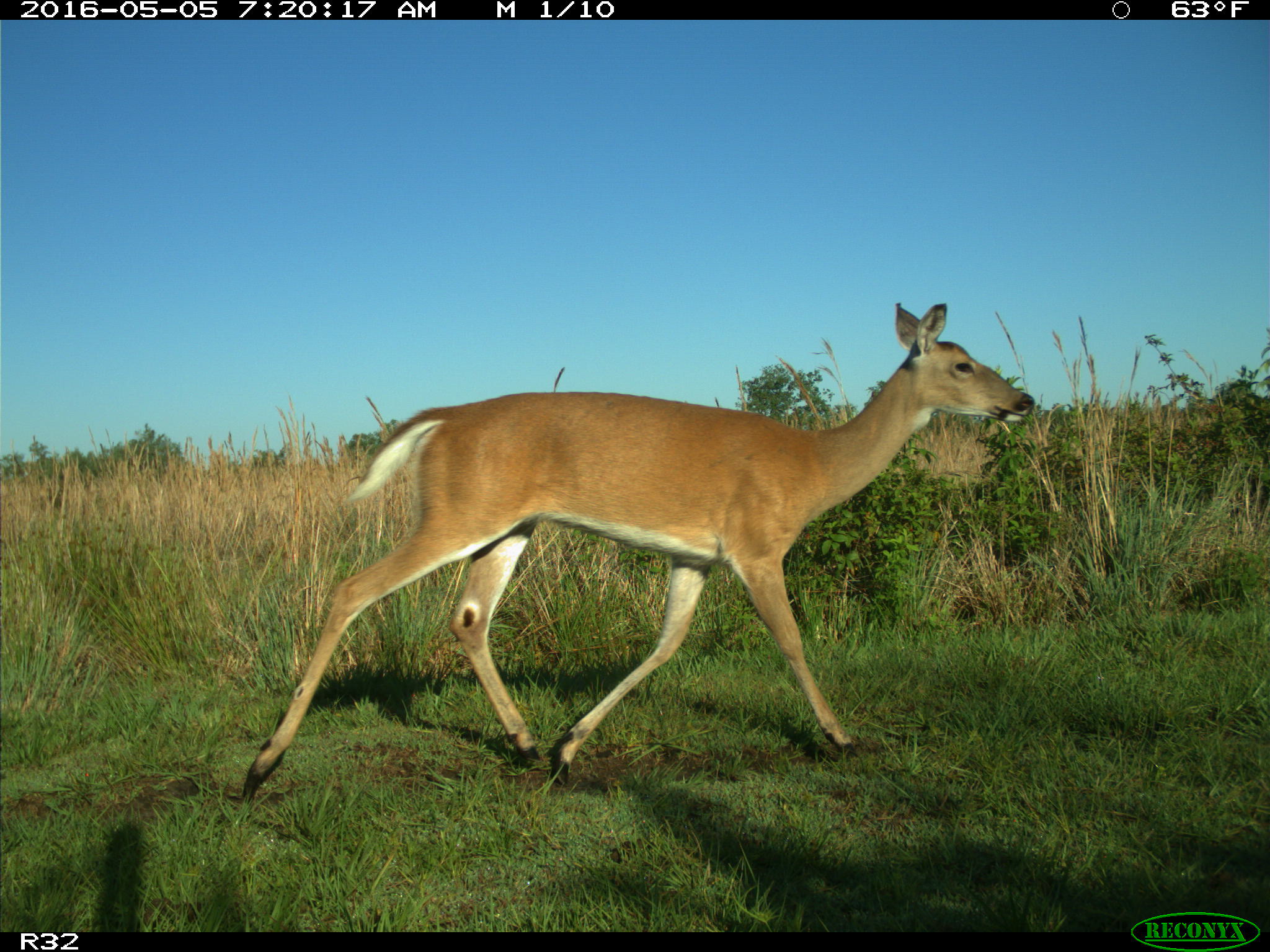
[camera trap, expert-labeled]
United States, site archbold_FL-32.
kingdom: Animalia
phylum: Chordata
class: Mammalia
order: Artiodactyla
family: Cervidae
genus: Odocoileus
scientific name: Odocoileus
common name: deer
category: unidentified deer